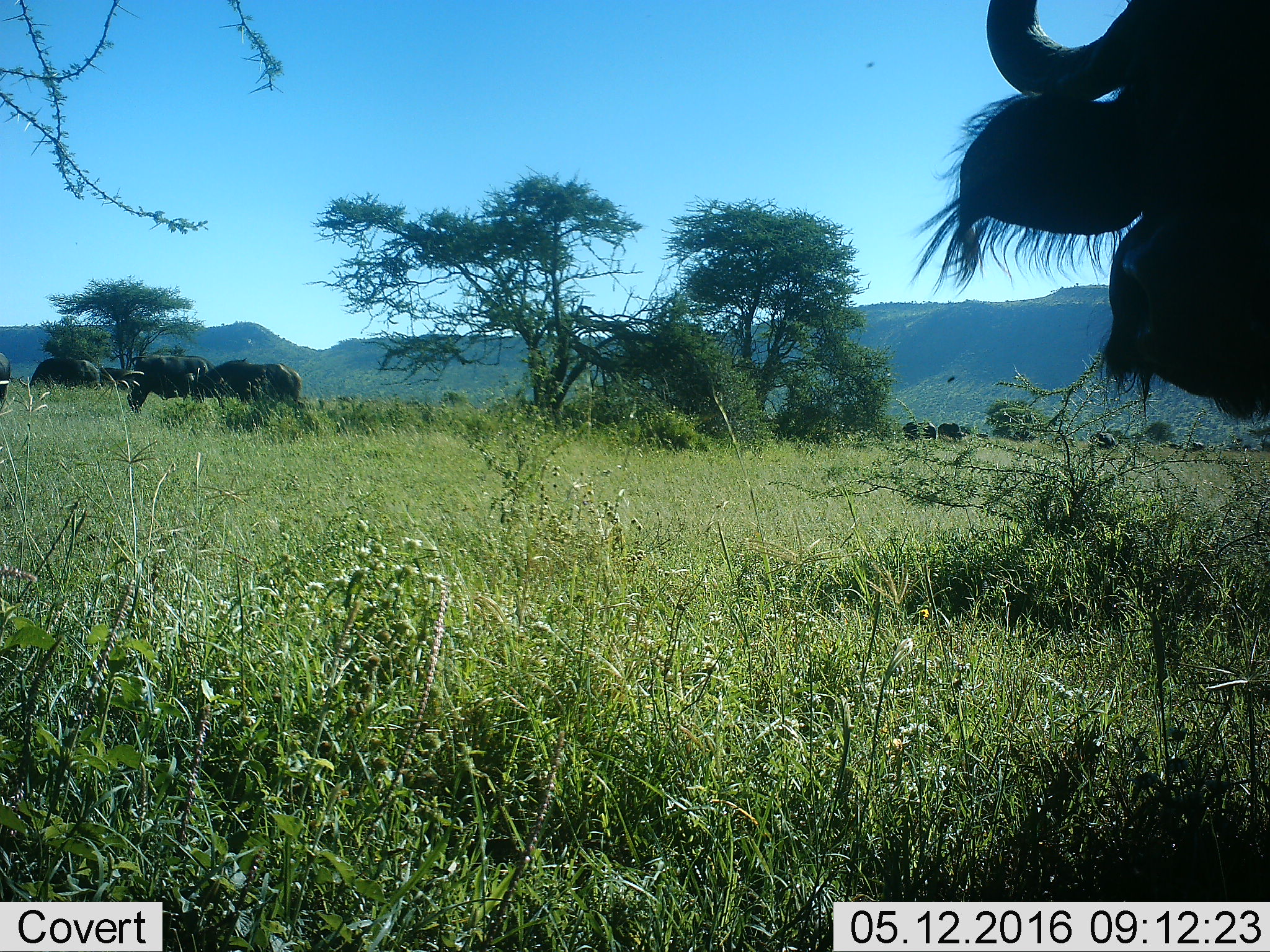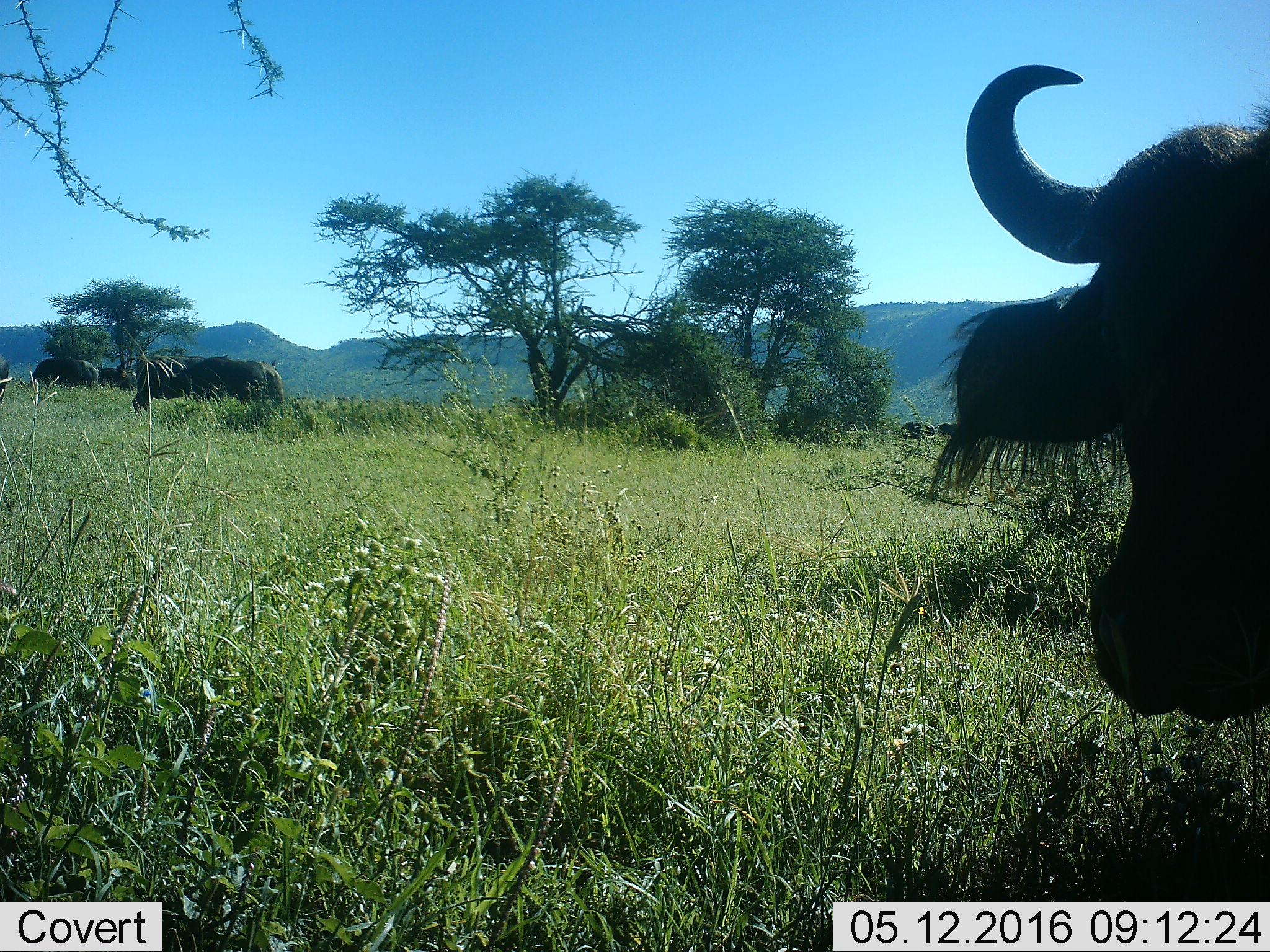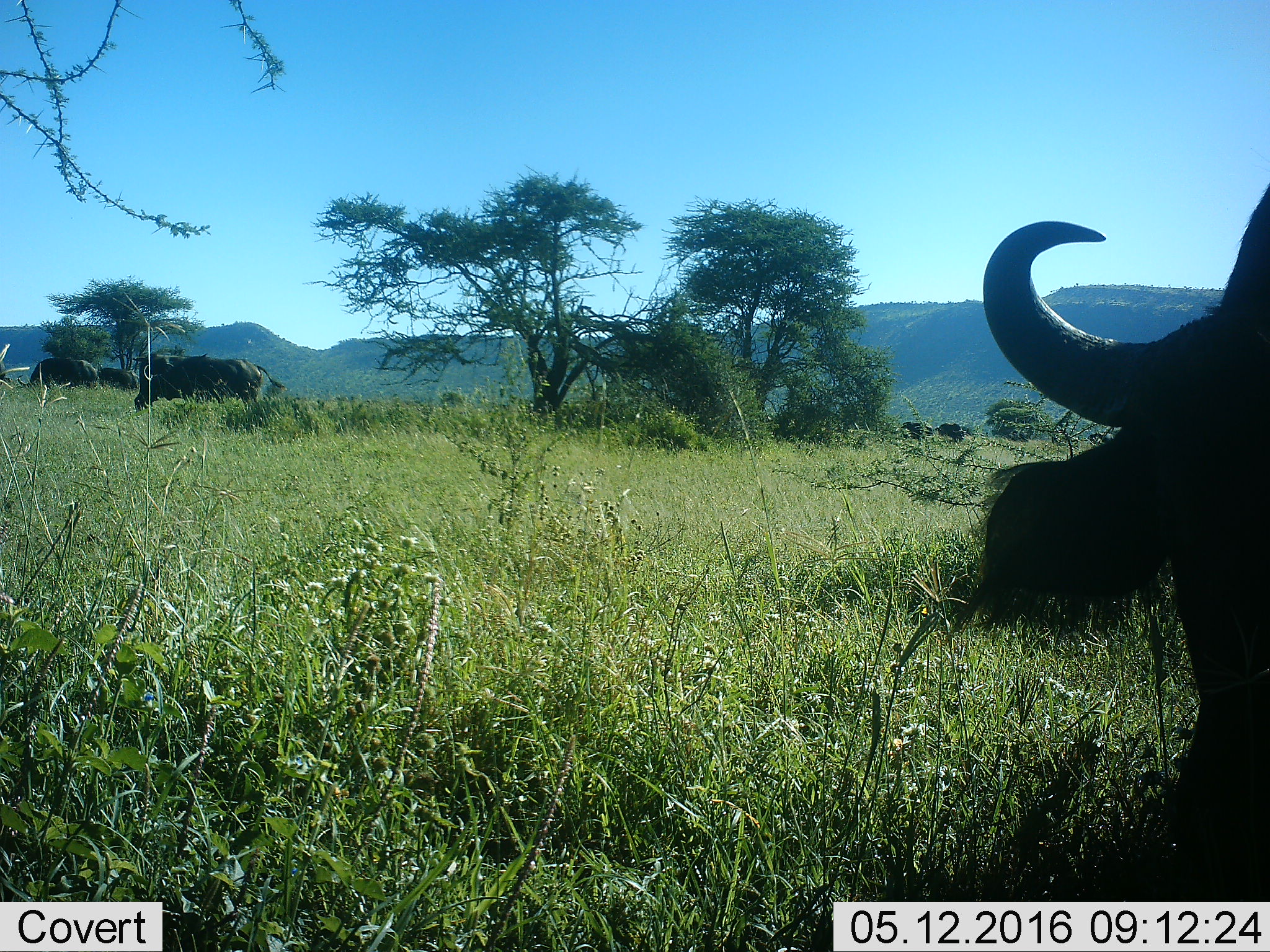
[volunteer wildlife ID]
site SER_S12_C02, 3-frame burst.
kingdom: Animalia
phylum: Chordata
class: Mammalia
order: Artiodactyla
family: Bovidae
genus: Syncerus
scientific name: Syncerus caffer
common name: african buffalo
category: buffalo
Buffalo (african buffalo) (Syncerus caffer), count 10. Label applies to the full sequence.